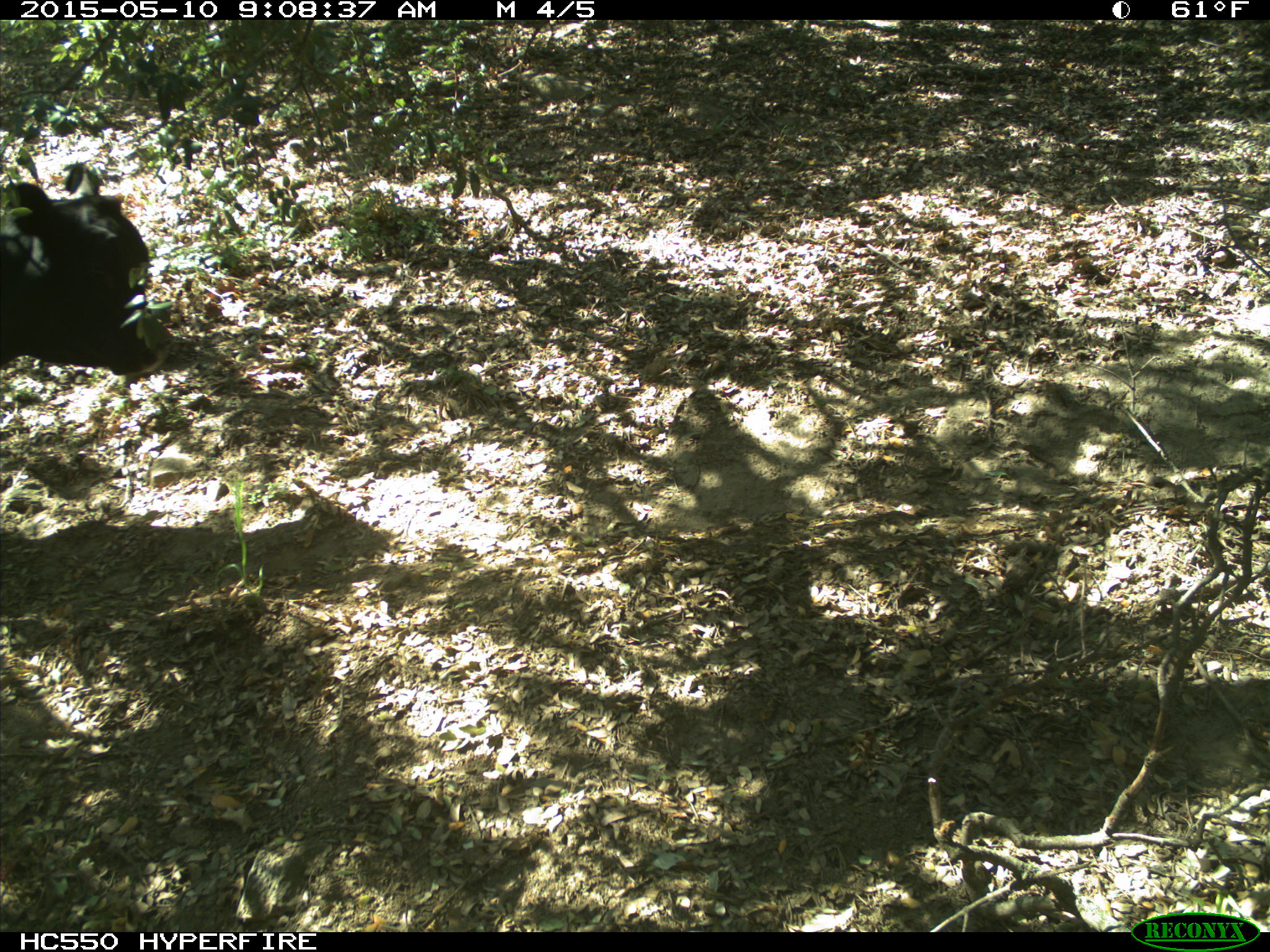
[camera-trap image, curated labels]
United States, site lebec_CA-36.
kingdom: Animalia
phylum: Chordata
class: Mammalia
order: Artiodactyla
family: Bovidae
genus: Bos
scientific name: Bos taurus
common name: domestic cow